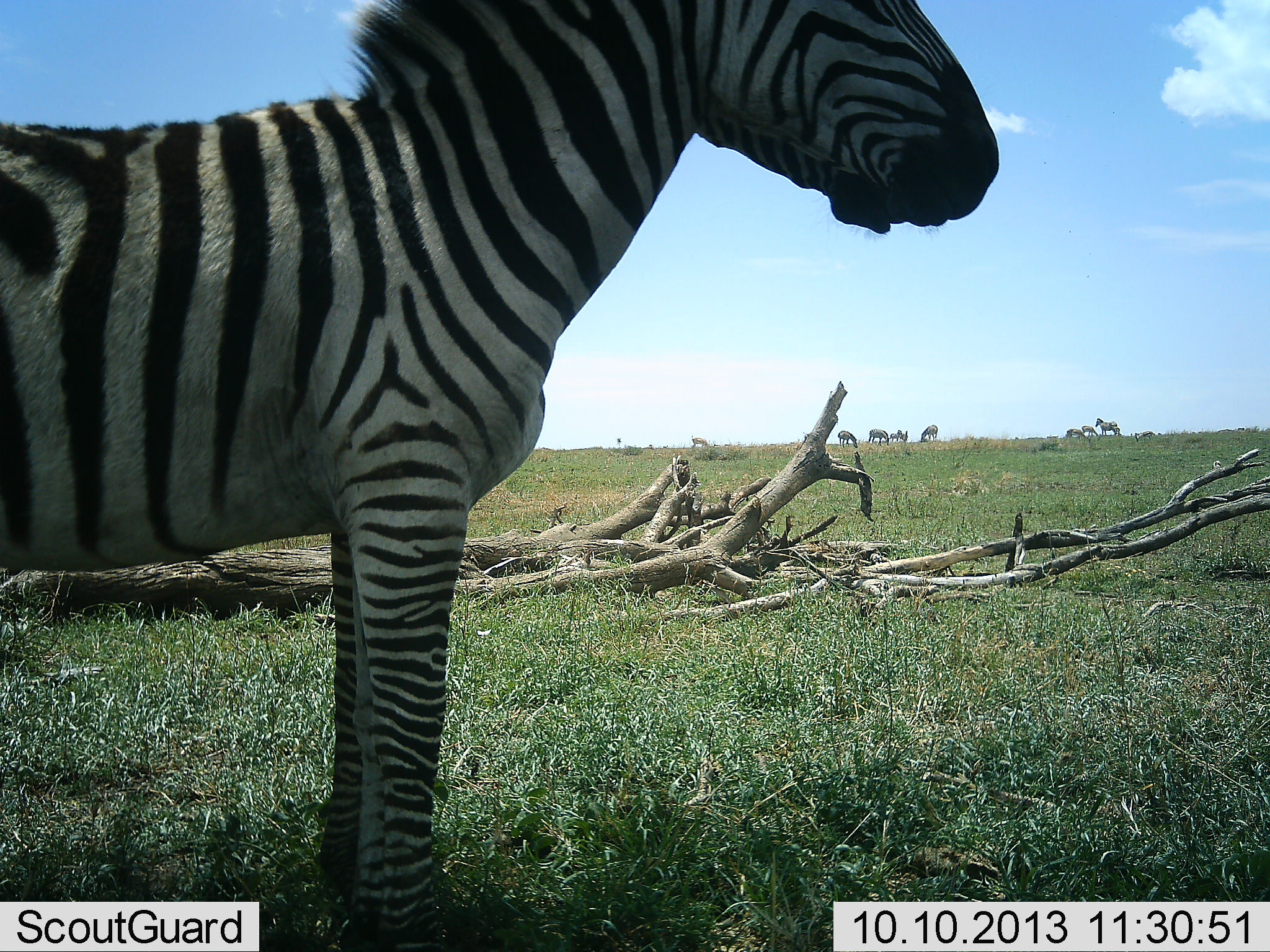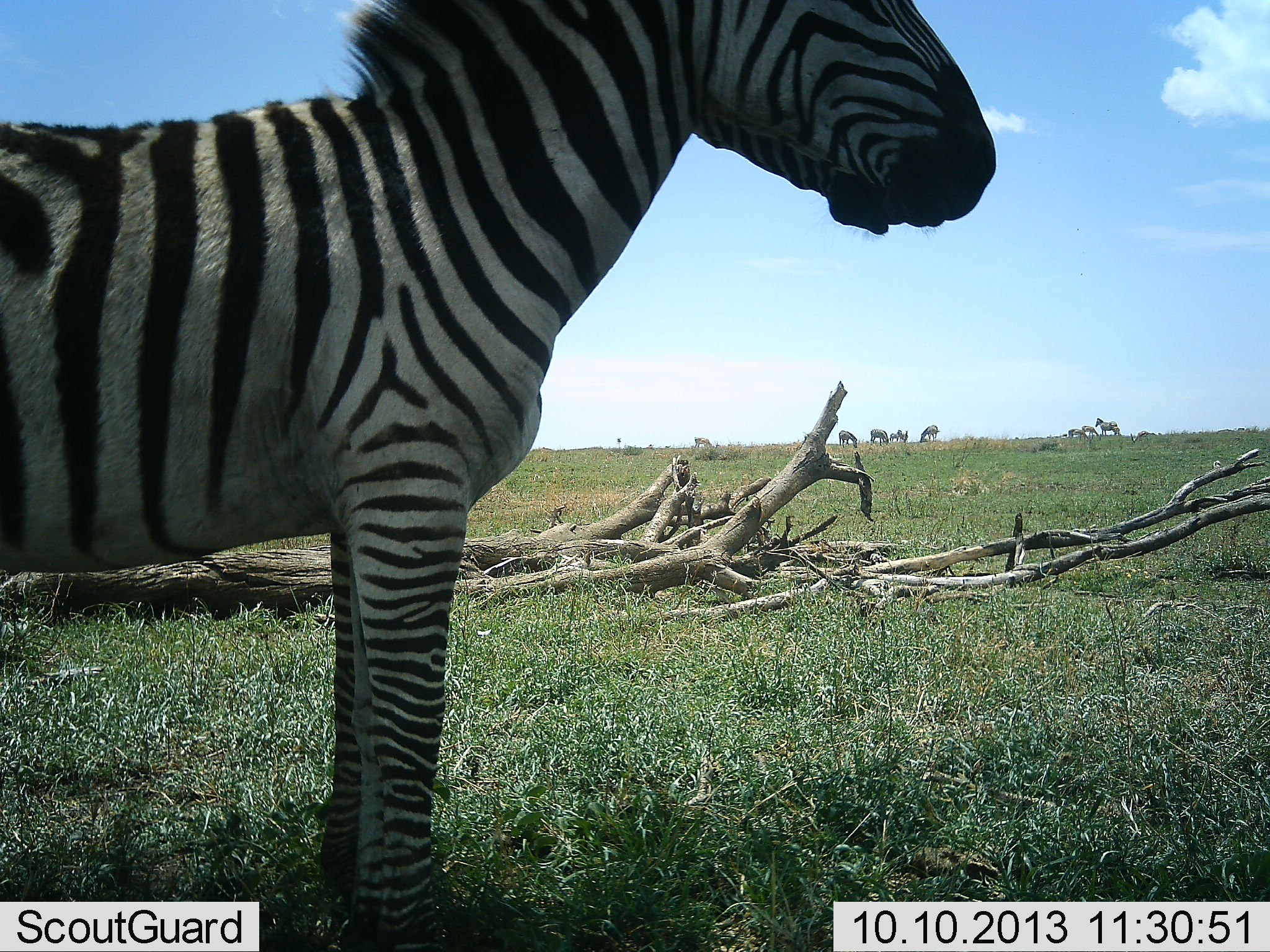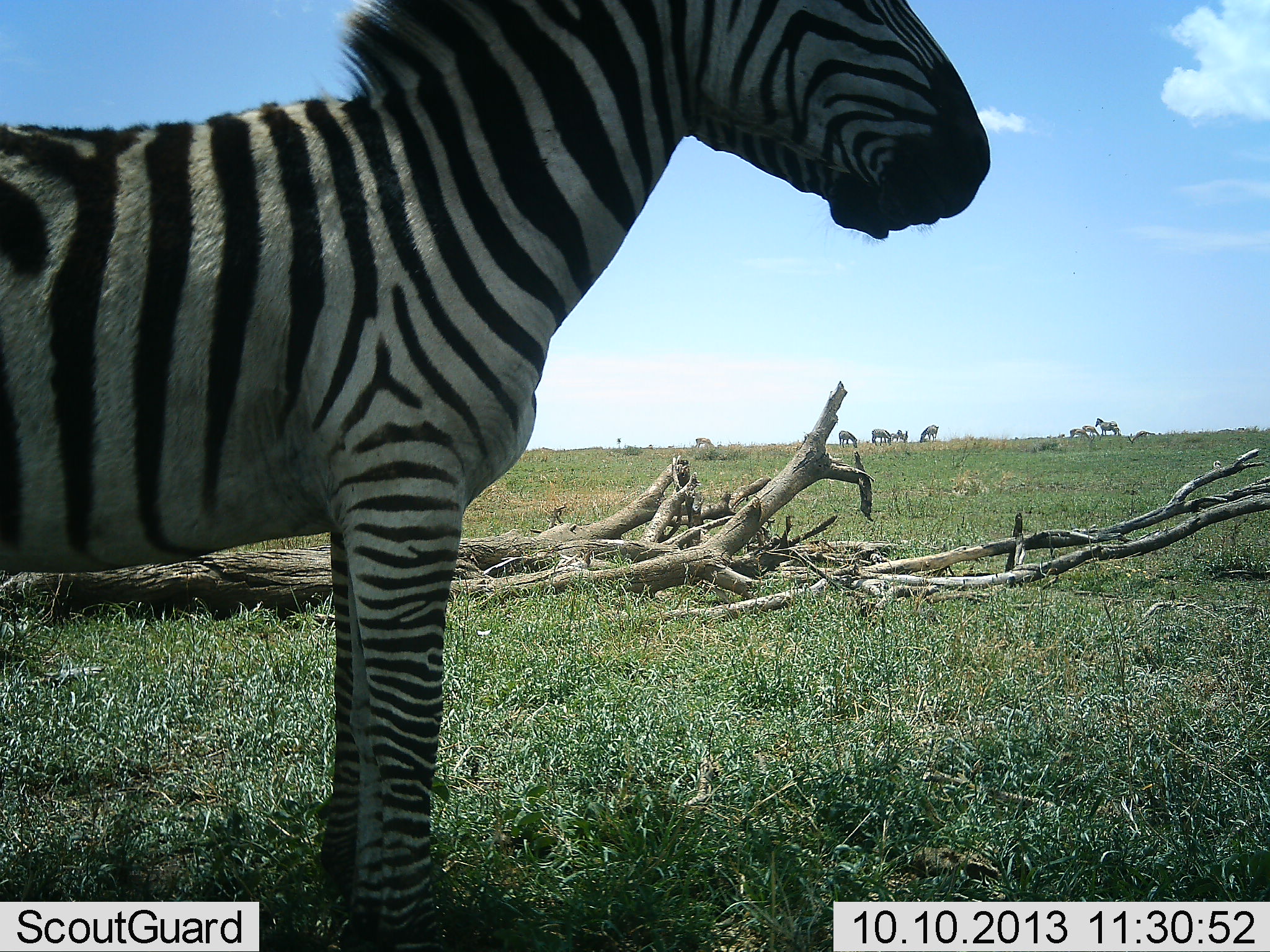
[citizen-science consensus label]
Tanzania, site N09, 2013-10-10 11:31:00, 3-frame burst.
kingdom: Animalia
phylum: Chordata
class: Mammalia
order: Perissodactyla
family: Equidae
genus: Equus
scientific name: Equus quagga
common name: plains zebra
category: zebra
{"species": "zebra (plains zebra) (Equus quagga)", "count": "8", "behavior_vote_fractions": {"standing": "100%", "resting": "4%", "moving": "11%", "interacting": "7%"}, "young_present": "7%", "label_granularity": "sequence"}